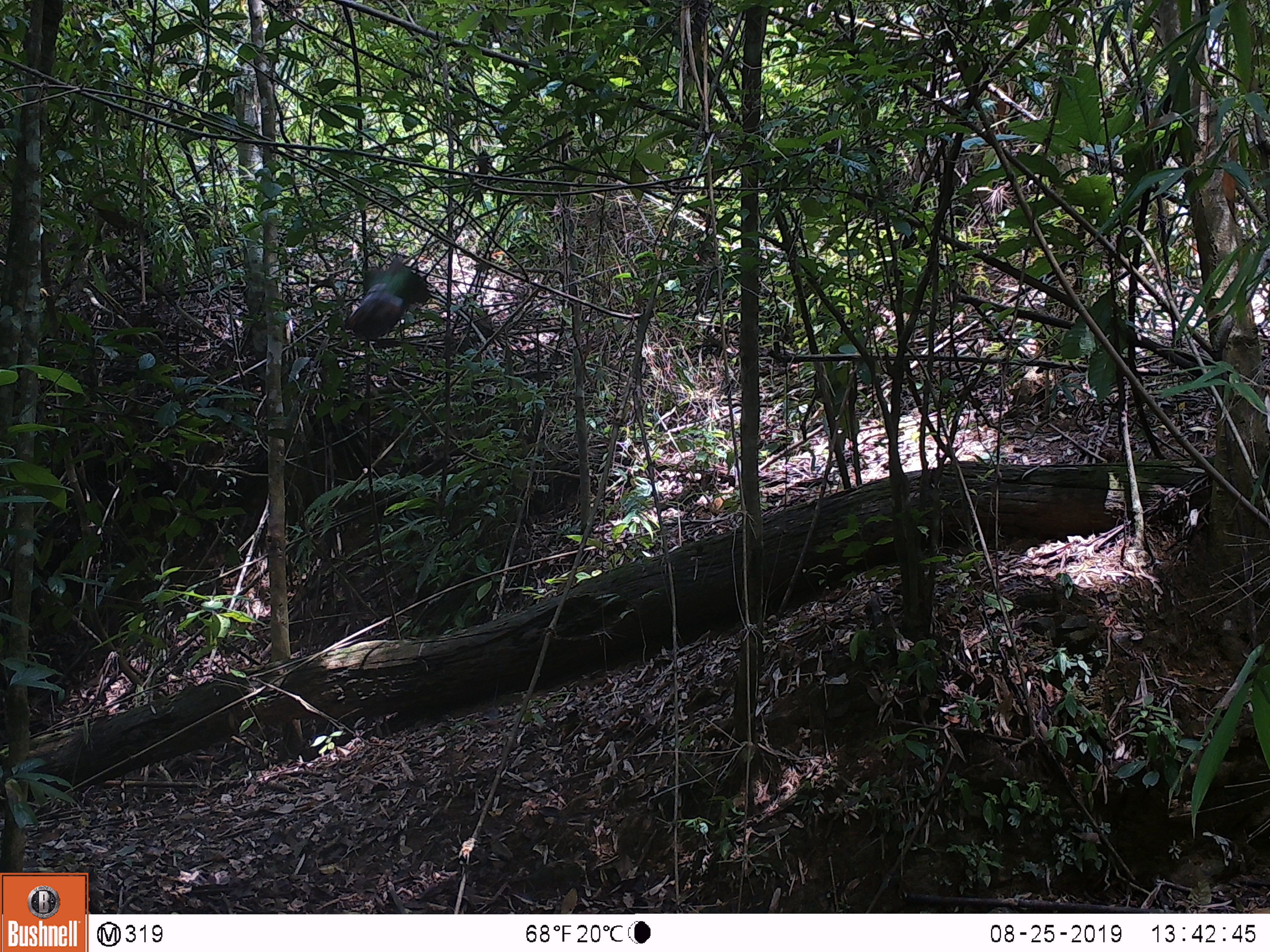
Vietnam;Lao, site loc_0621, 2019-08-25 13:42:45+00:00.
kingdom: Animalia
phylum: Chordata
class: Aves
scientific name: Aves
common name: bird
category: unidentified bird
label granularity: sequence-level